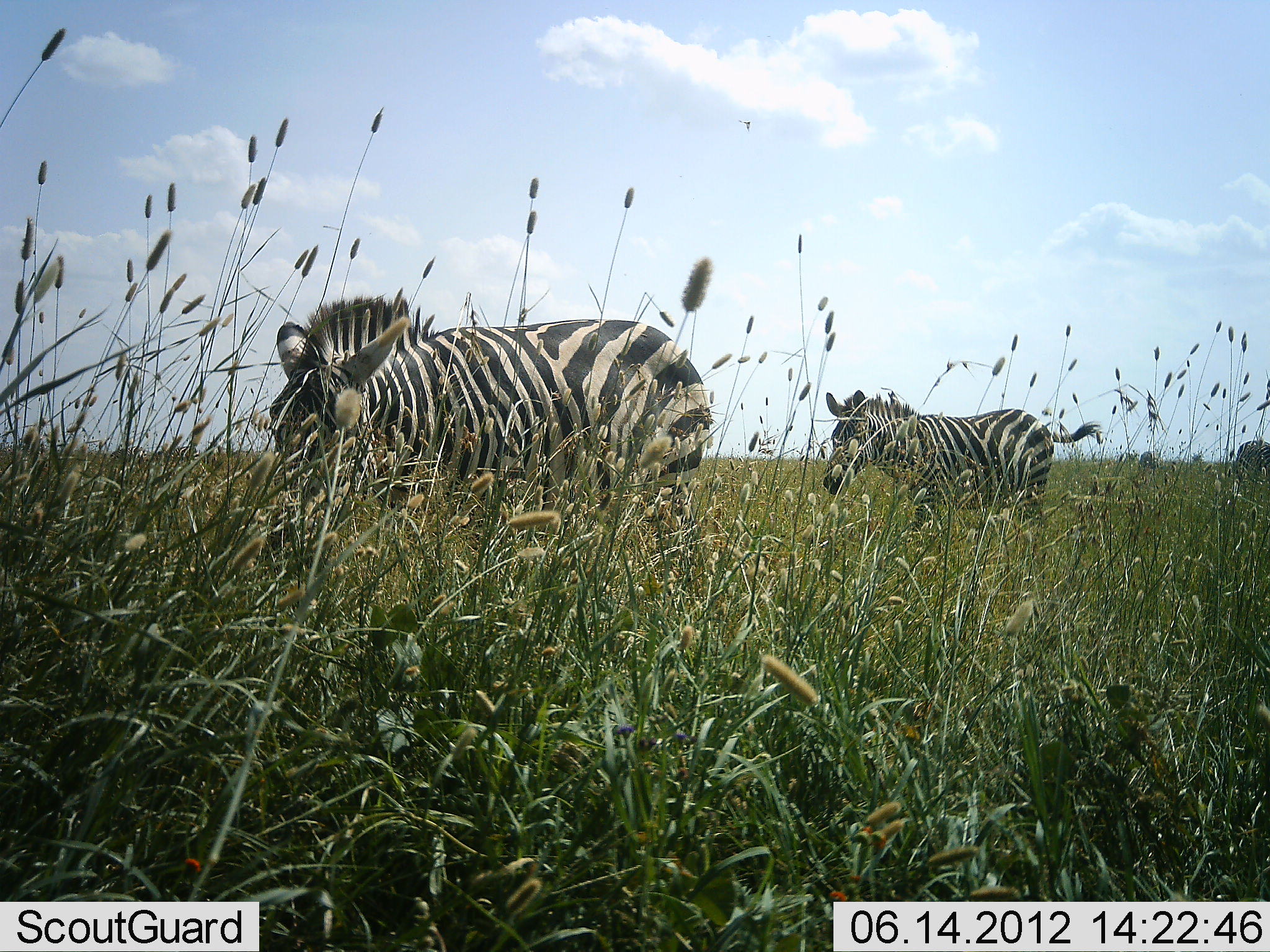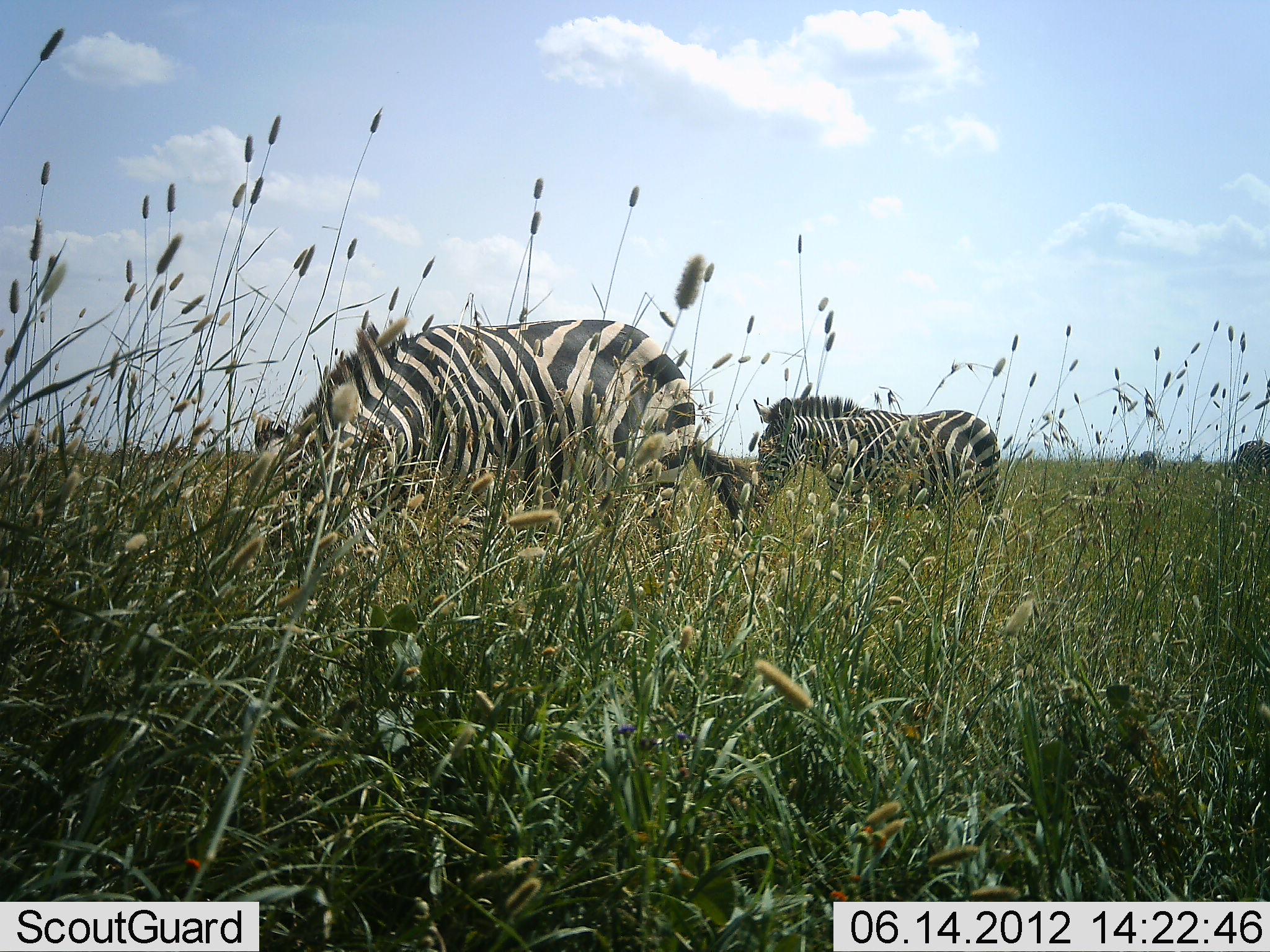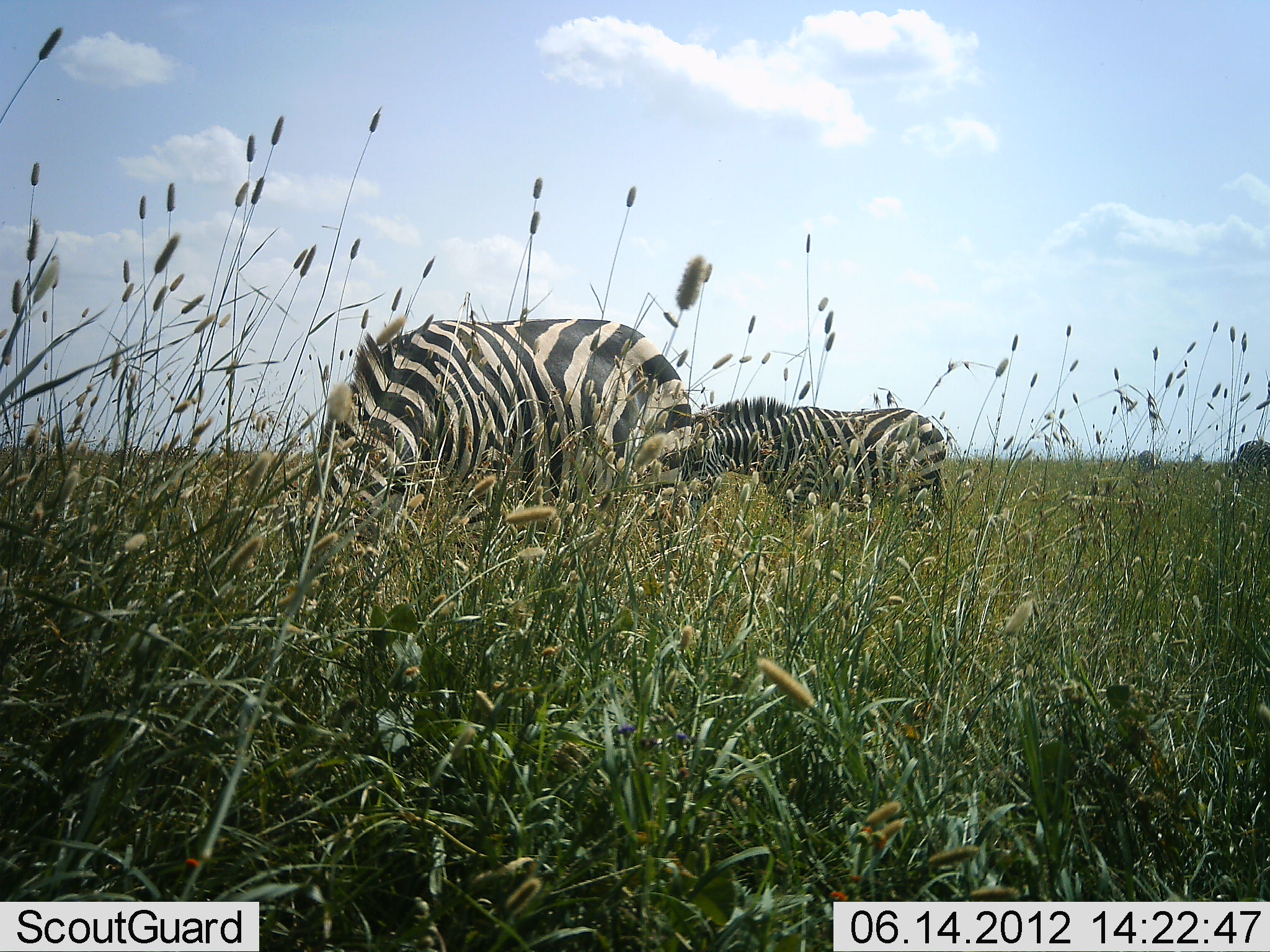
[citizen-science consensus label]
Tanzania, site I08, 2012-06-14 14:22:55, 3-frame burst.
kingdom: Animalia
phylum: Chordata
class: Mammalia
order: Perissodactyla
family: Equidae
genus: Equus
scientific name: Equus quagga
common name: plains zebra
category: zebra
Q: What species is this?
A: Zebra (plains zebra) (Equus quagga).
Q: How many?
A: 2.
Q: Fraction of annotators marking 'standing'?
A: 20%.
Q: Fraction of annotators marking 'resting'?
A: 0%.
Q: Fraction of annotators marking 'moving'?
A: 40%.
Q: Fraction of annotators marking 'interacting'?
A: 0%.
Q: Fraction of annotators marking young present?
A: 0%.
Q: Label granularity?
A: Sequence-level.